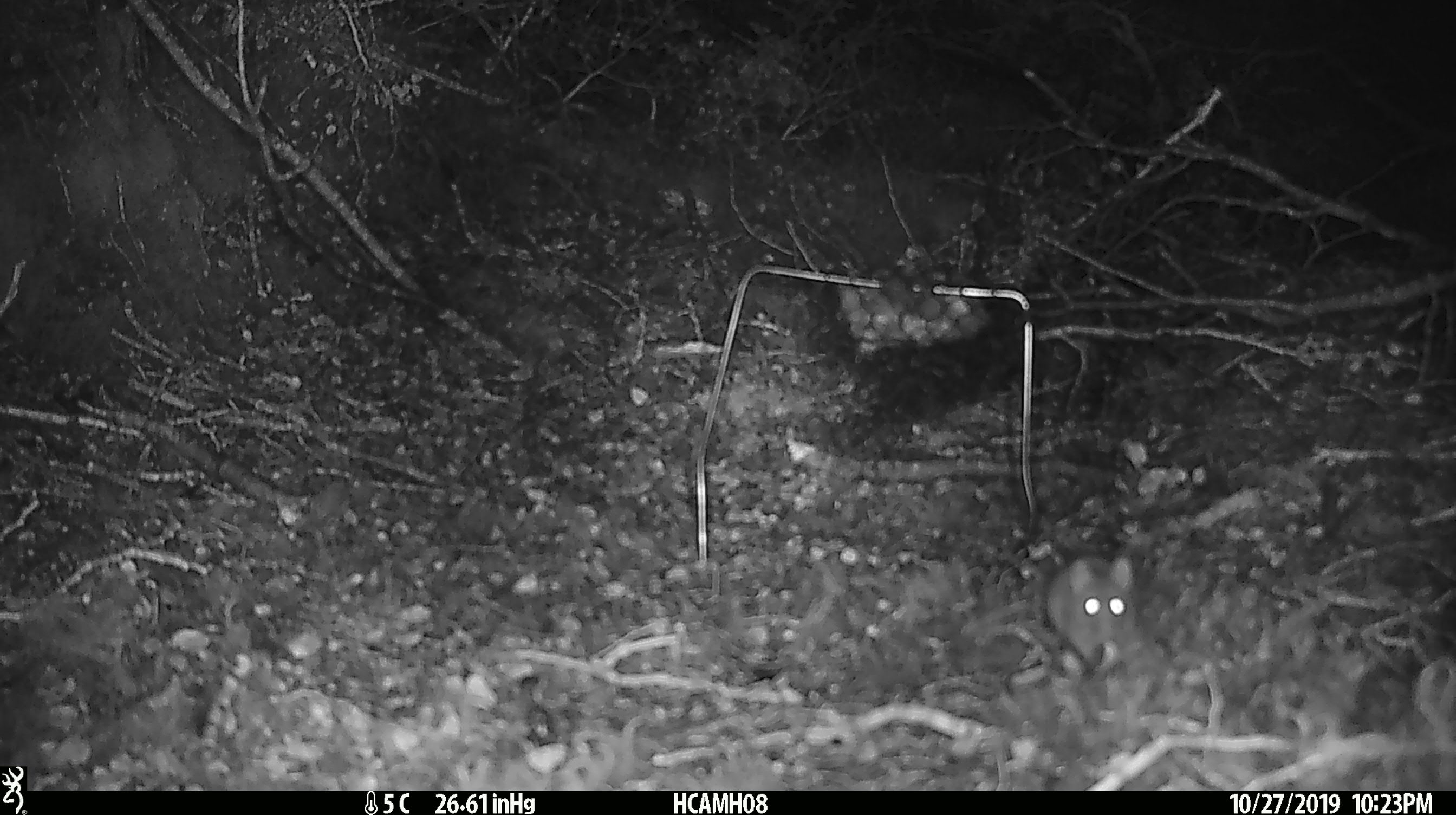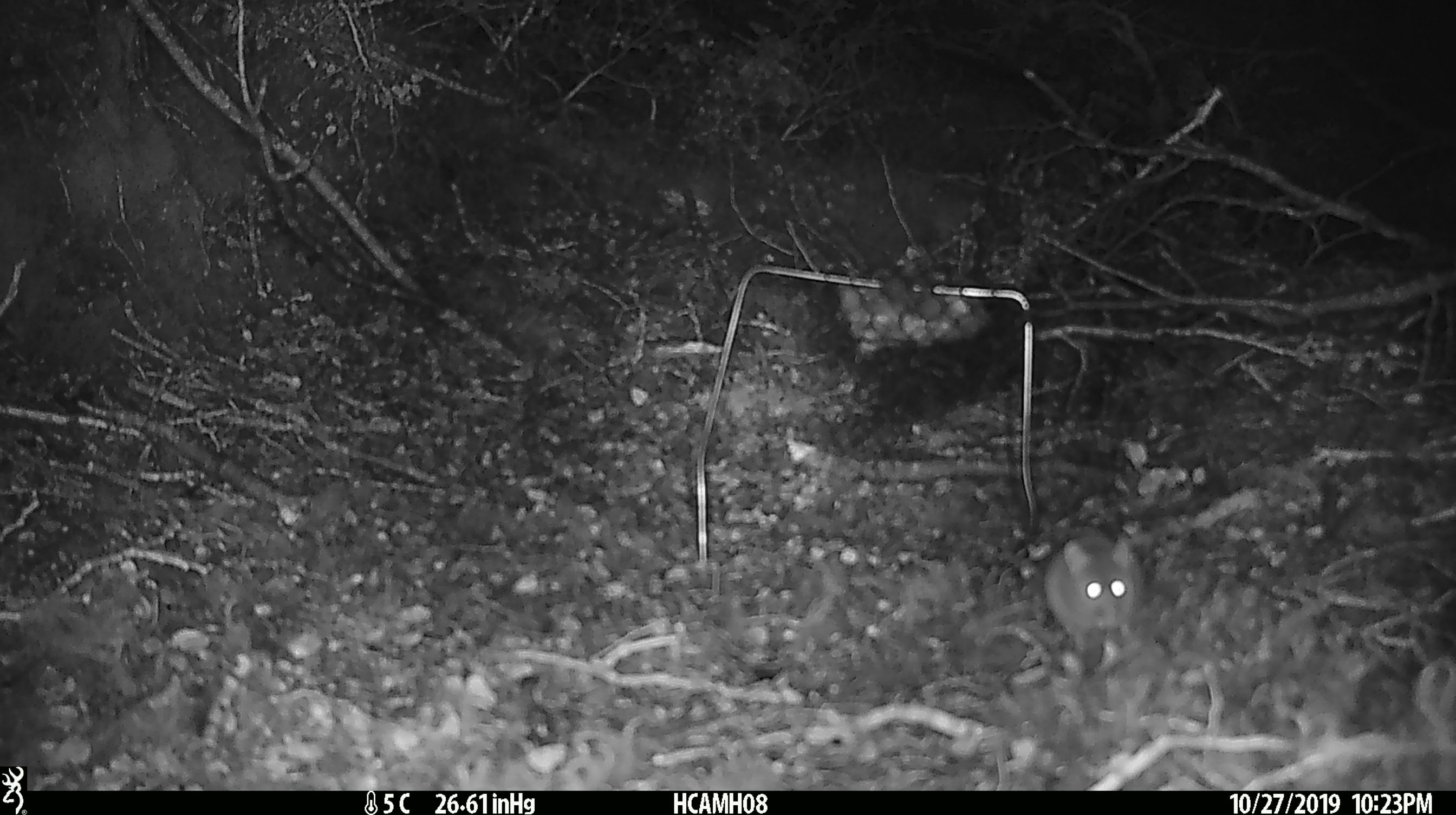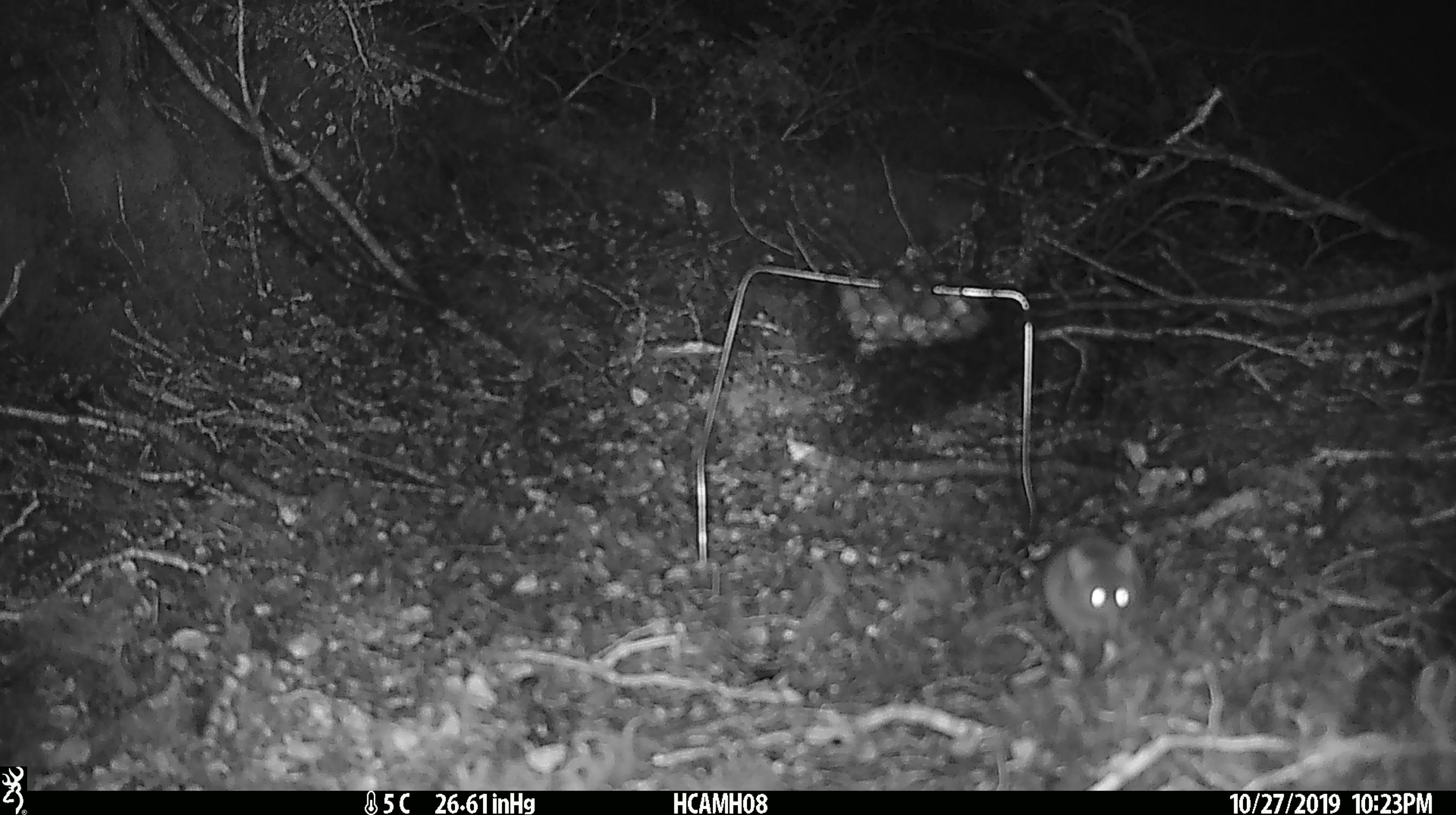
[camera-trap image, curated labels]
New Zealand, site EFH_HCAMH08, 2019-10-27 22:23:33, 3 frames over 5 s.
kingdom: Animalia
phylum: Chordata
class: Mammalia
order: Rodentia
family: Muridae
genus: Mus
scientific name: Mus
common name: mouse